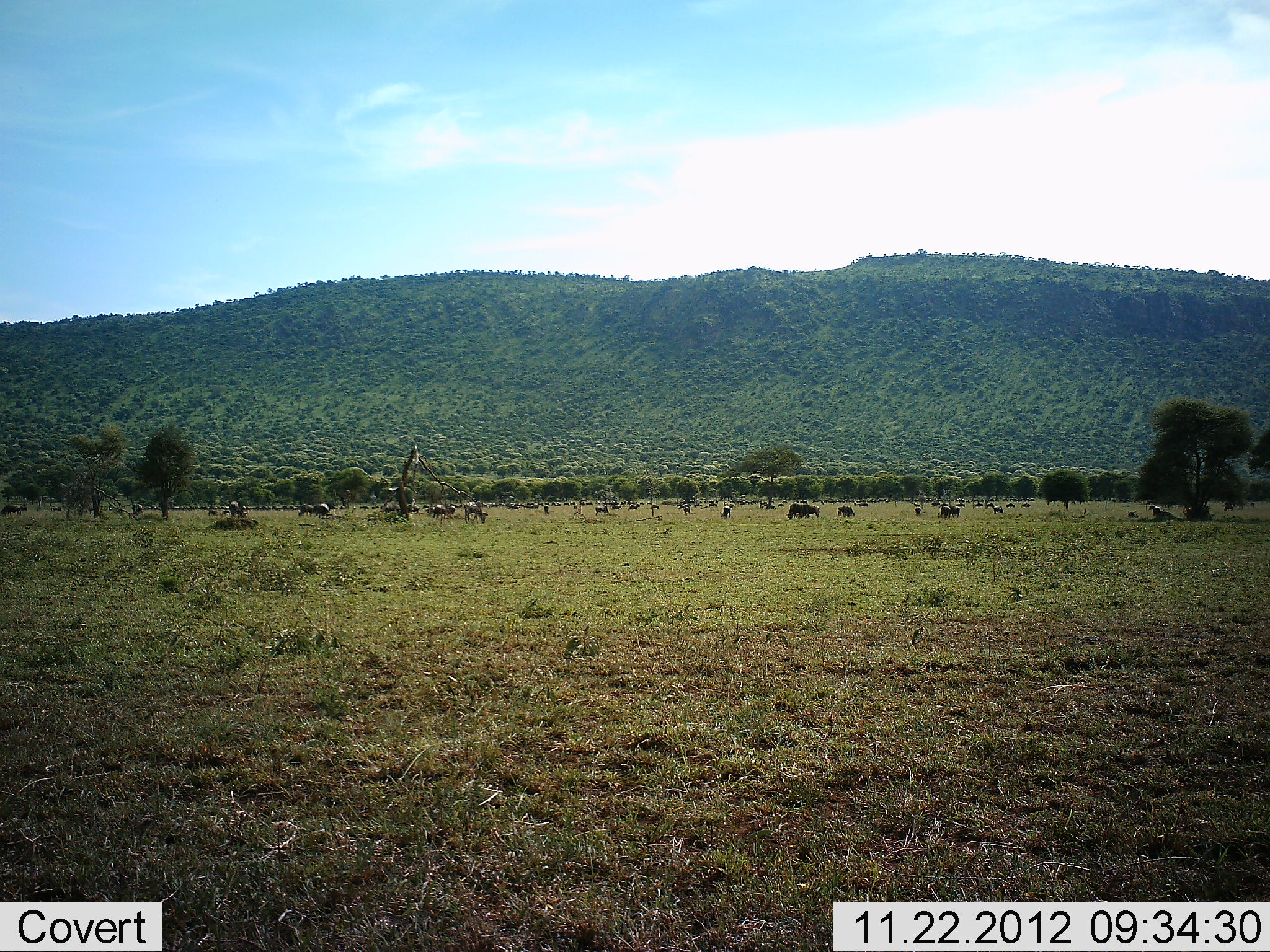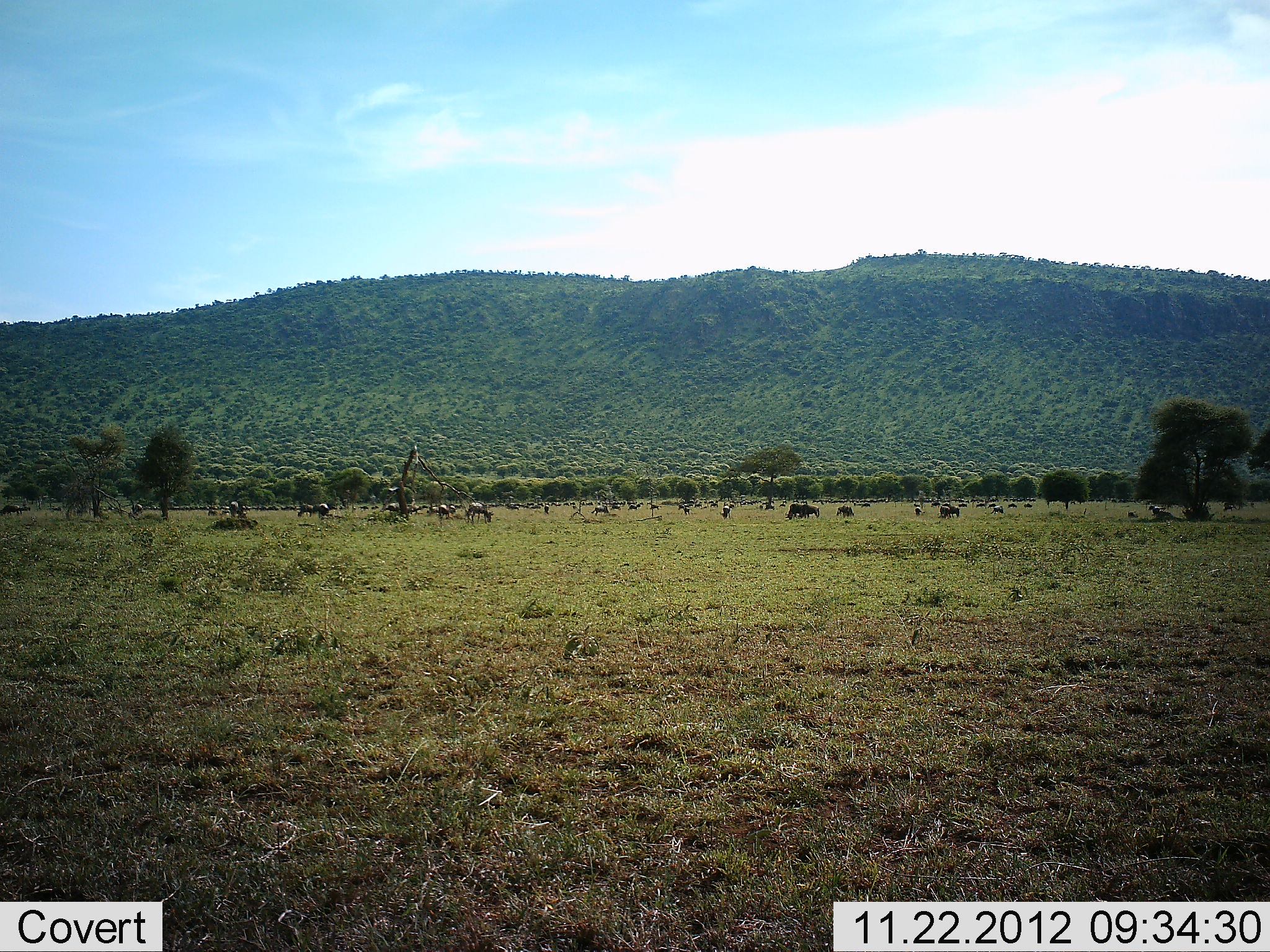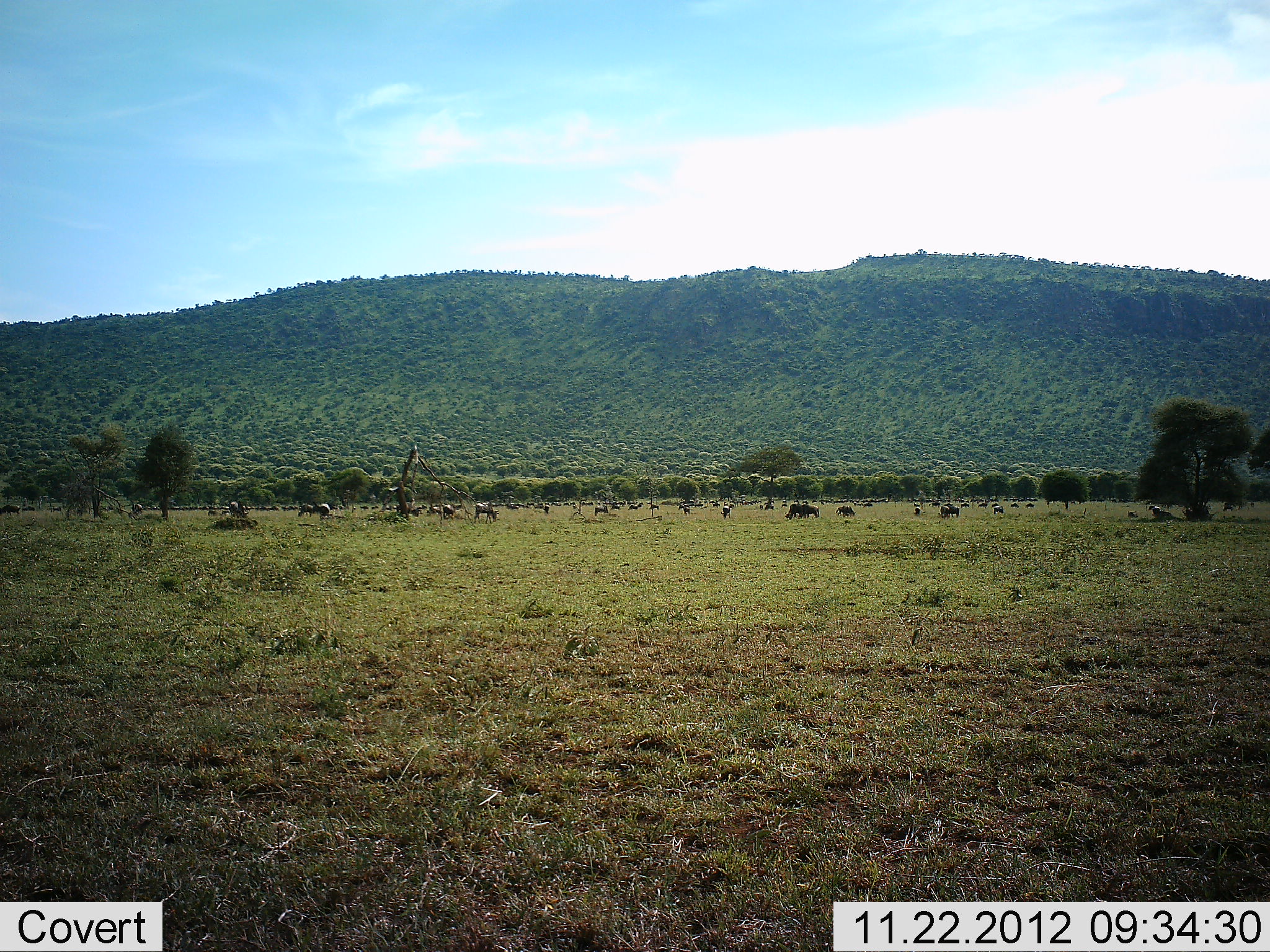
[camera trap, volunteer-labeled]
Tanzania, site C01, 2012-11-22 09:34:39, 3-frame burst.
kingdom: Animalia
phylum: Chordata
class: Mammalia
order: Artiodactyla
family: Bovidae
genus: Connochaetes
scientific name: Connochaetes taurinus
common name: blue wildebeest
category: wildebeest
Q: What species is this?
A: Wildebeest (blue wildebeest) (Connochaetes taurinus).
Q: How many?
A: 11-50.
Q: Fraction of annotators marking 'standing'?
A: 53%.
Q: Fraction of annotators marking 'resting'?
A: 7%.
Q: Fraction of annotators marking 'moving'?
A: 47%.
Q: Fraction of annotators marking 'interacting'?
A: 7%.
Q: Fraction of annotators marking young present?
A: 0%.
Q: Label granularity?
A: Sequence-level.